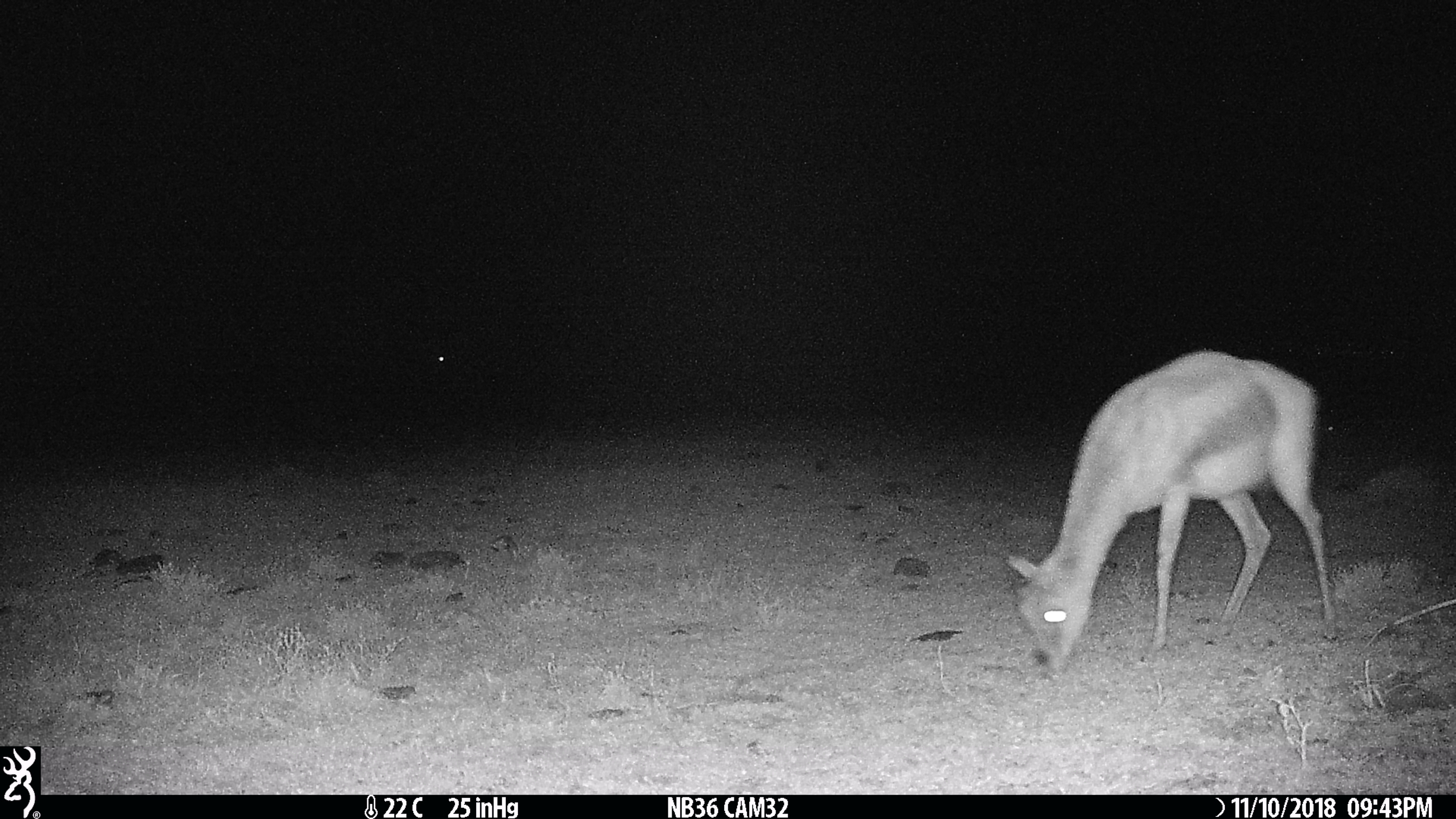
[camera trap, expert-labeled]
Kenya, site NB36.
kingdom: Animalia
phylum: Chordata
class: Mammalia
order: Artiodactyla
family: Bovidae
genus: Eudorcas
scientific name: Eudorcas thomsonii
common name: thomon's gazelle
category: gazelle thomsons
Gazelle thomsons (thomon's gazelle) (Eudorcas thomsonii).